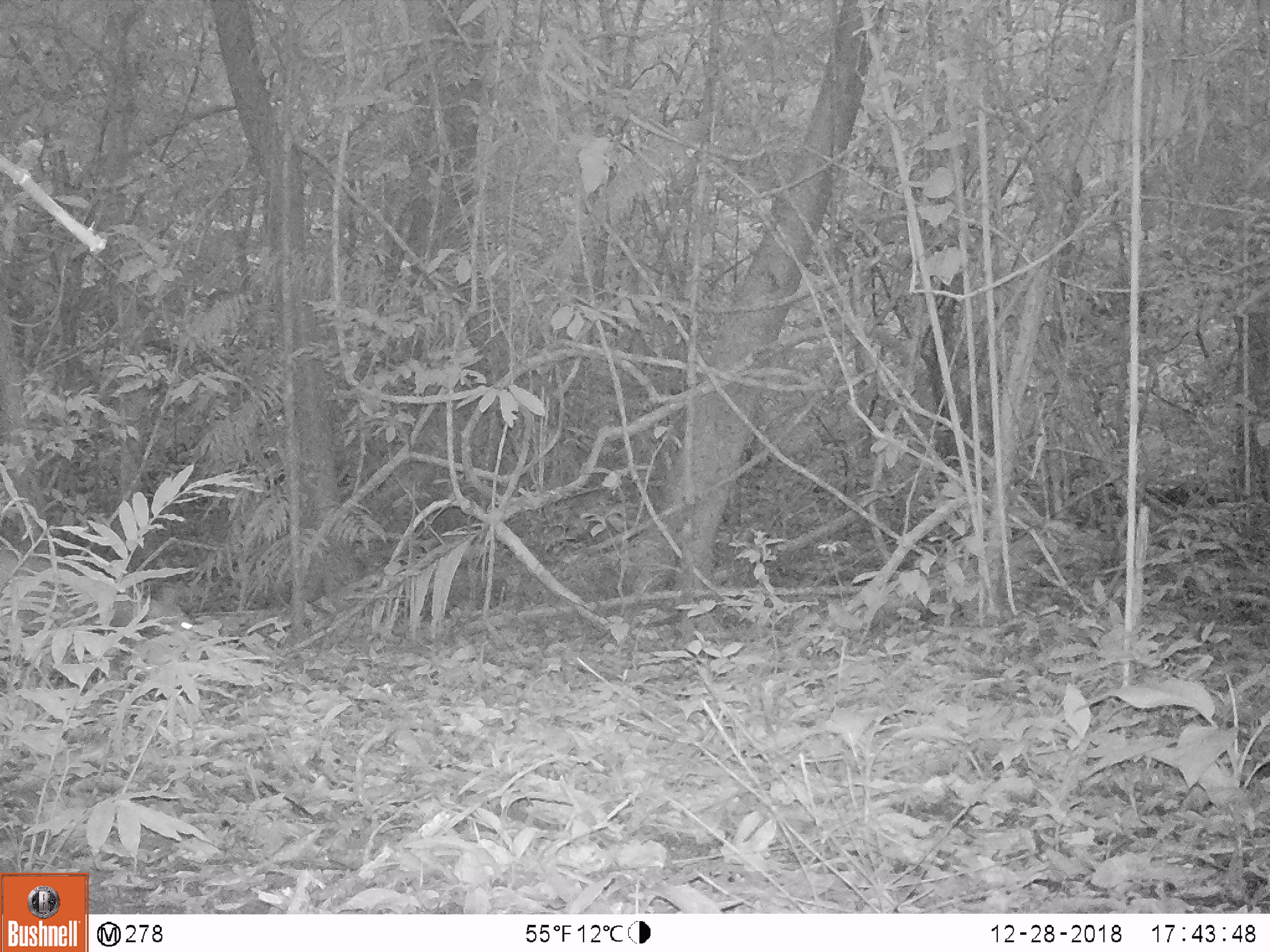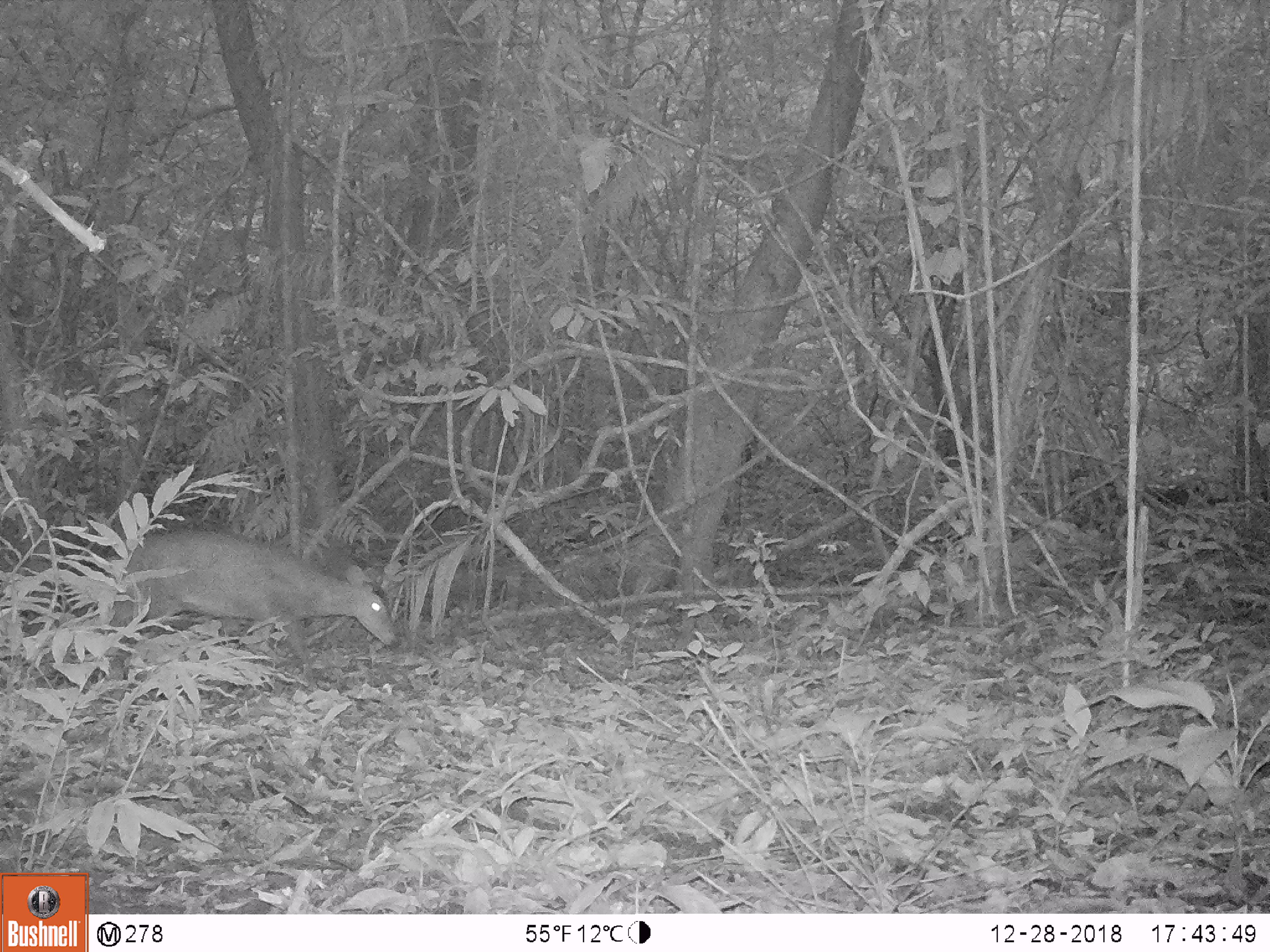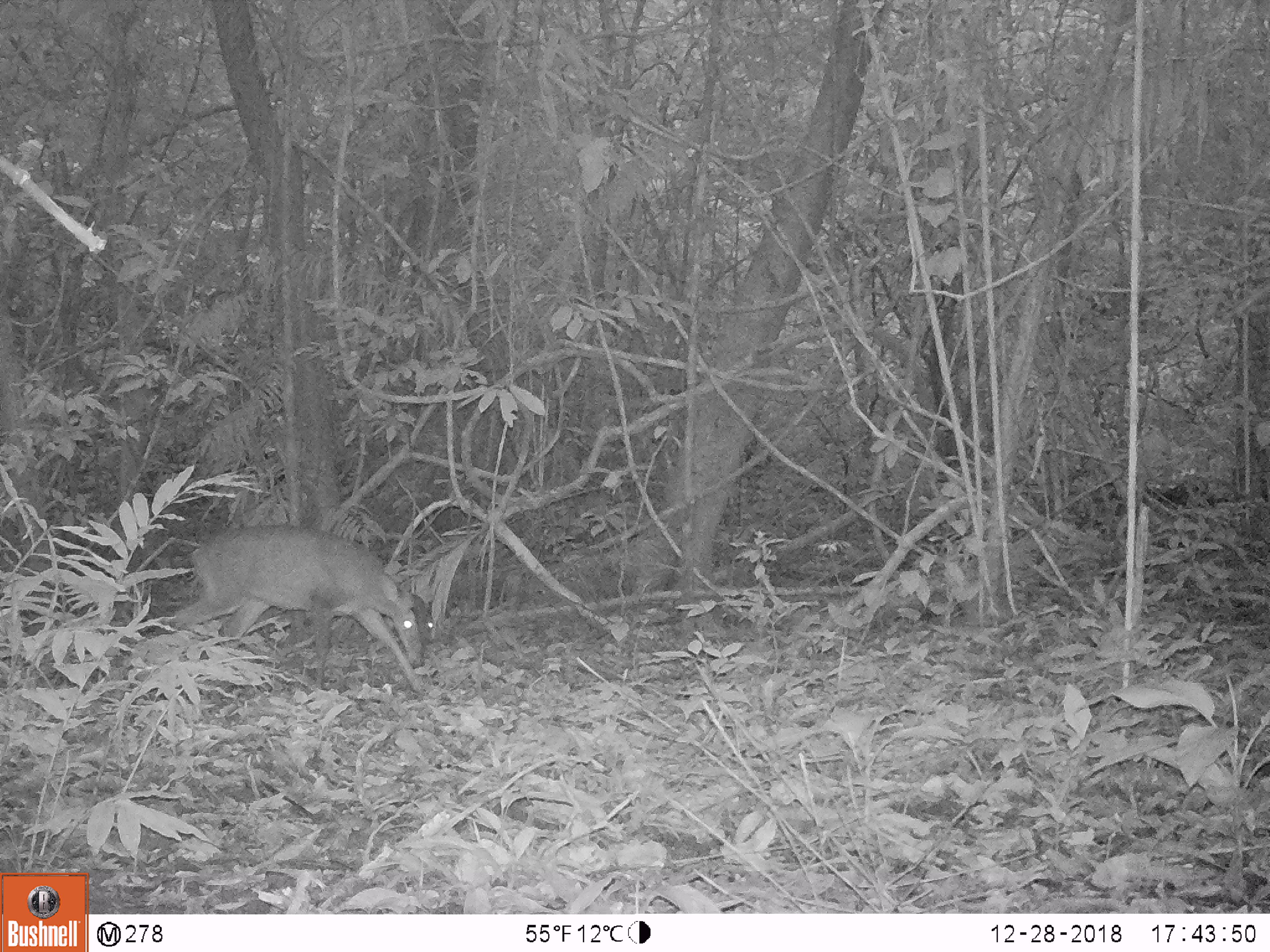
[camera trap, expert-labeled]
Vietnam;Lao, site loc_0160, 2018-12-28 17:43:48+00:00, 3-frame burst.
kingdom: Animalia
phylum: Chordata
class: Mammalia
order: Artiodactyla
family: Cervidae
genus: Muntiacus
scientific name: Muntiacus vuquangensis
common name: large-antlered muntjac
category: large antlered muntjac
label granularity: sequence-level